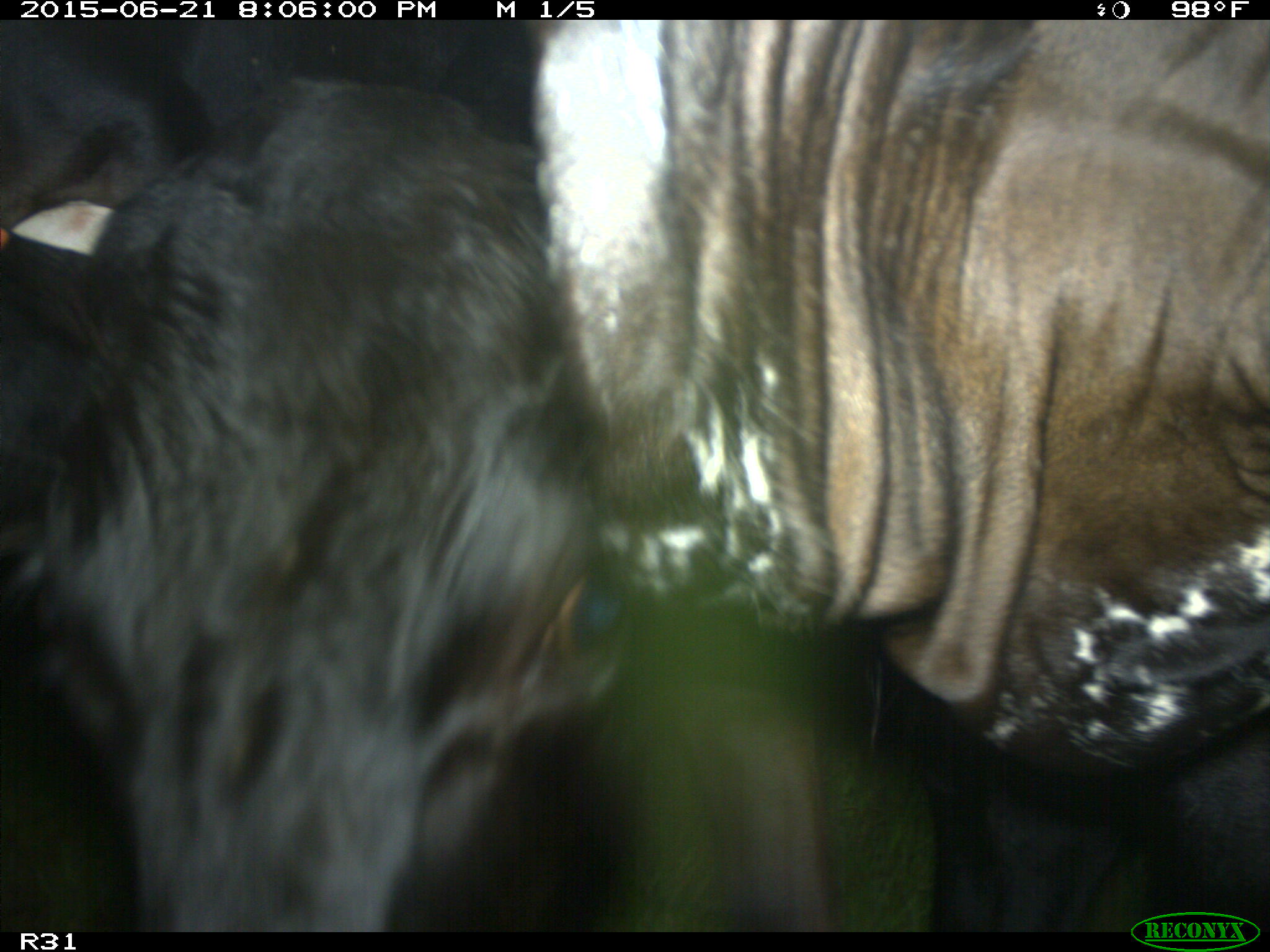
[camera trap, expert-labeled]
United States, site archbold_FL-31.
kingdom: Animalia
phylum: Chordata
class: Mammalia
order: Artiodactyla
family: Bovidae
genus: Bos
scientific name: Bos taurus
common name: domestic cow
Bos taurus (domestic cow).